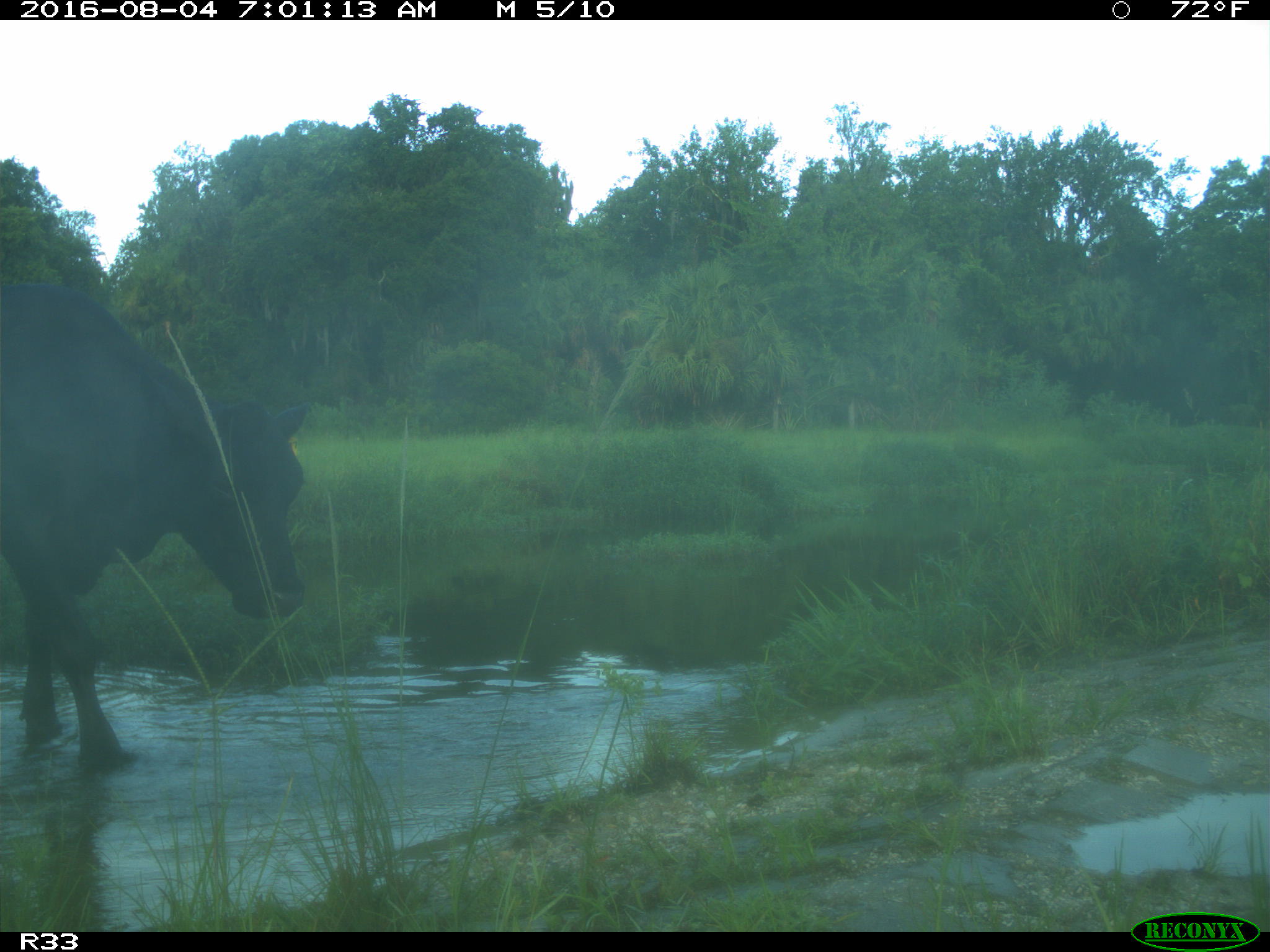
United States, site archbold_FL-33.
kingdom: Animalia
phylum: Chordata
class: Mammalia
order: Artiodactyla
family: Bovidae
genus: Bos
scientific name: Bos taurus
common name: domestic cow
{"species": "Bos taurus (domestic cow)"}